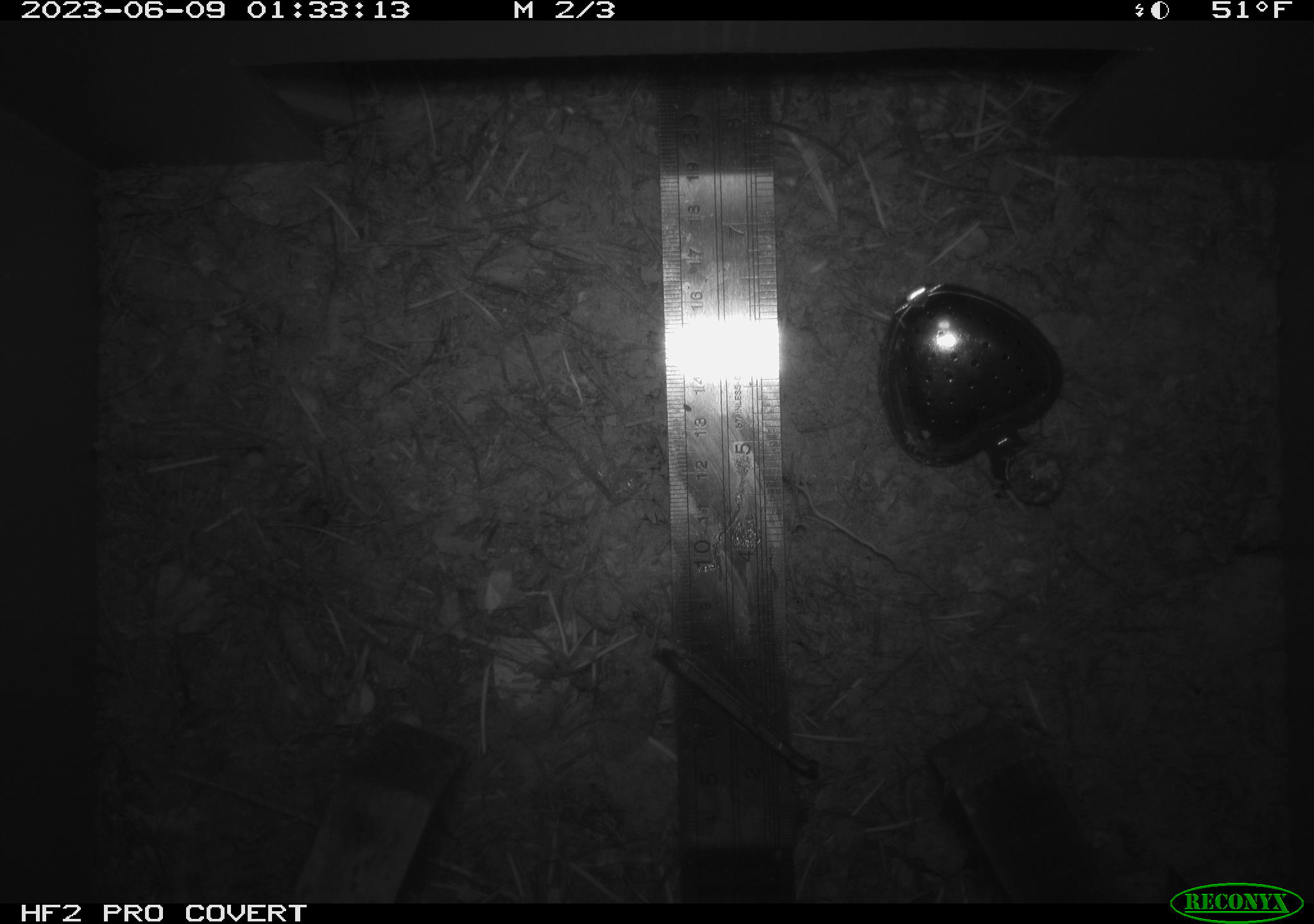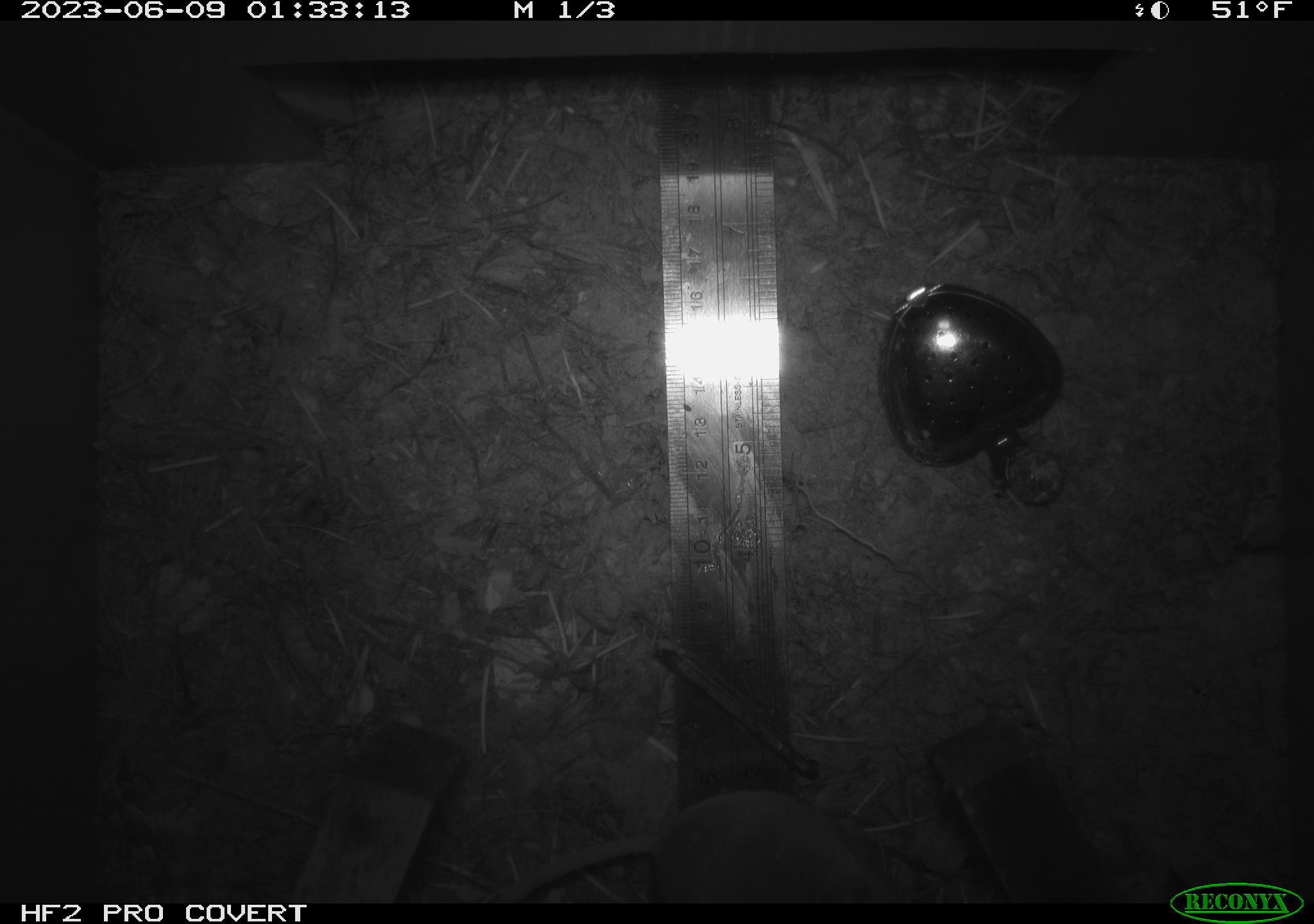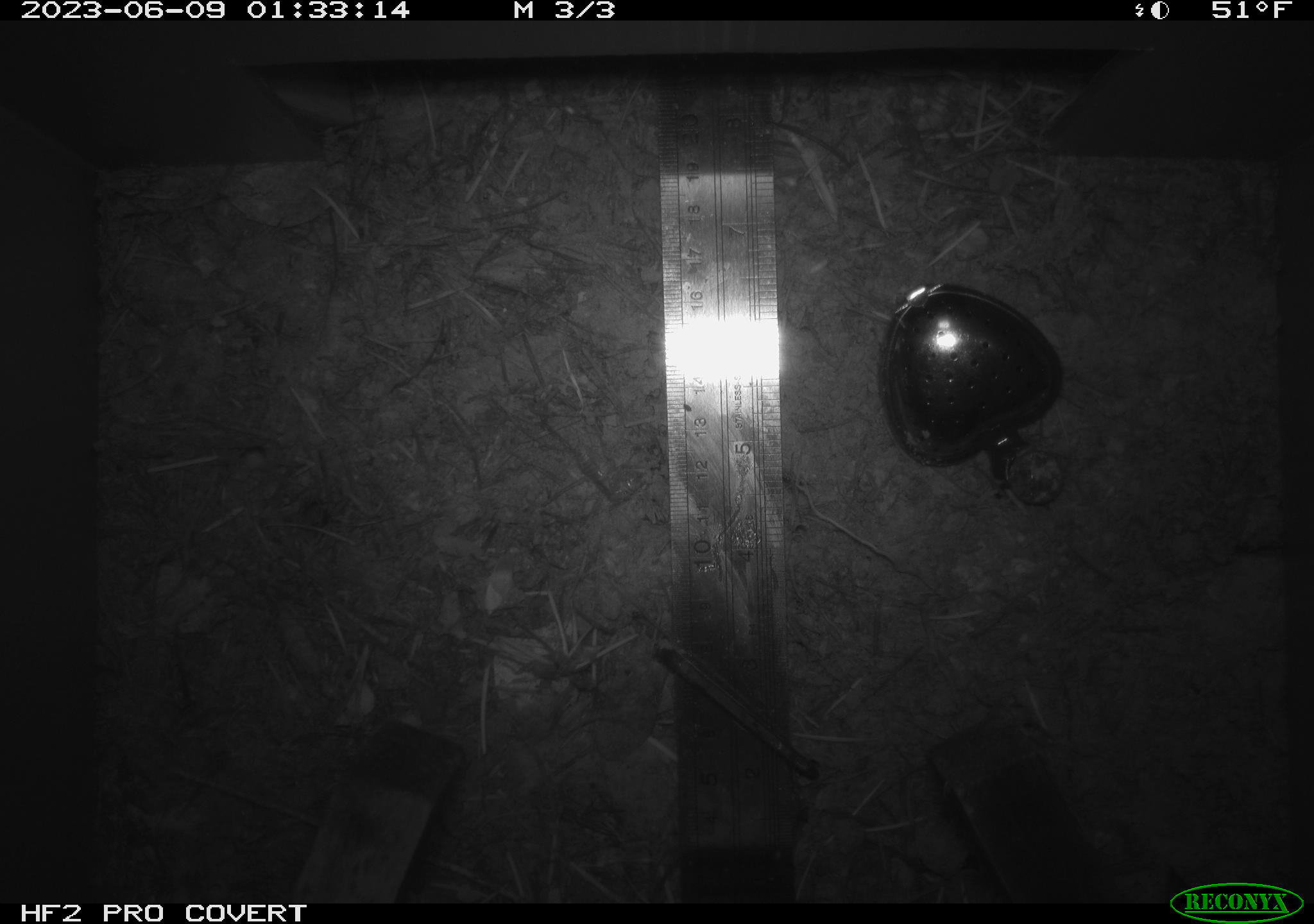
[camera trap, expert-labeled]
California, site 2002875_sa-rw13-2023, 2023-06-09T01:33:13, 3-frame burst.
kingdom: Animalia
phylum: Chordata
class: Mammalia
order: Rodentia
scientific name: Rodentia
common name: mouse species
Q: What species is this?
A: Mouse species (Rodentia).